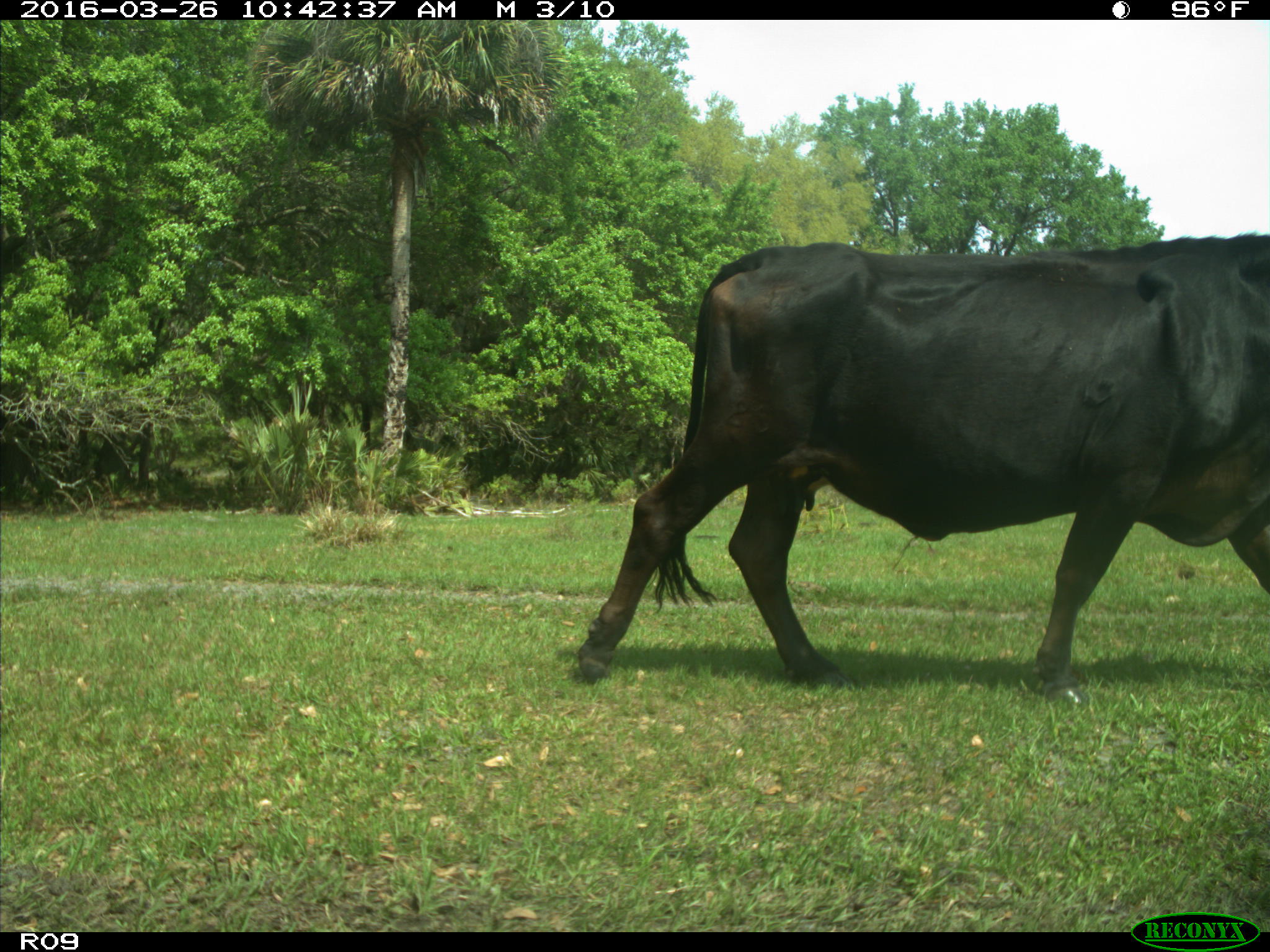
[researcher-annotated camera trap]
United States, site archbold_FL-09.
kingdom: Animalia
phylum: Chordata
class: Mammalia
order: Artiodactyla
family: Bovidae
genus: Bos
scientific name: Bos taurus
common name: domestic cow